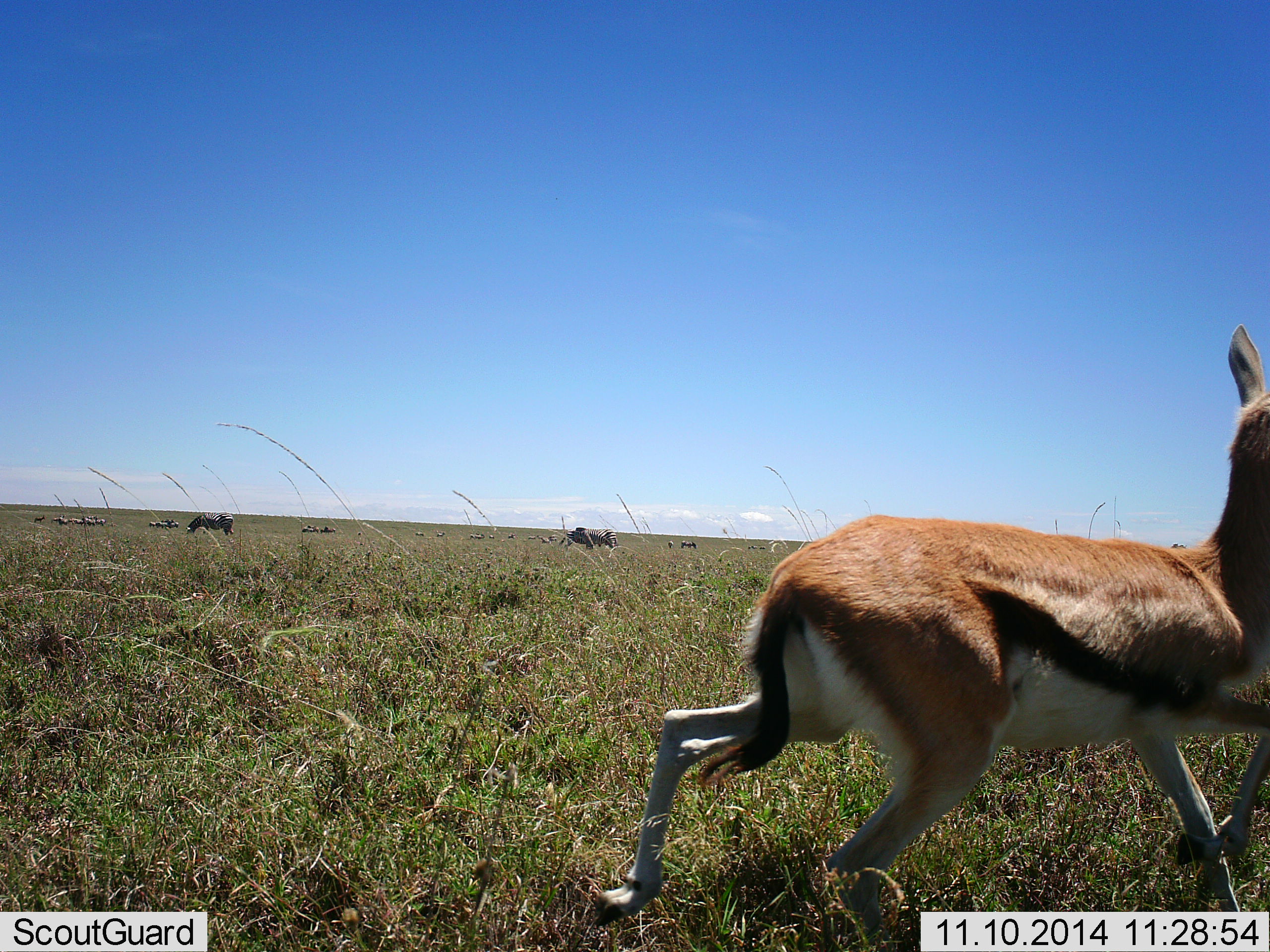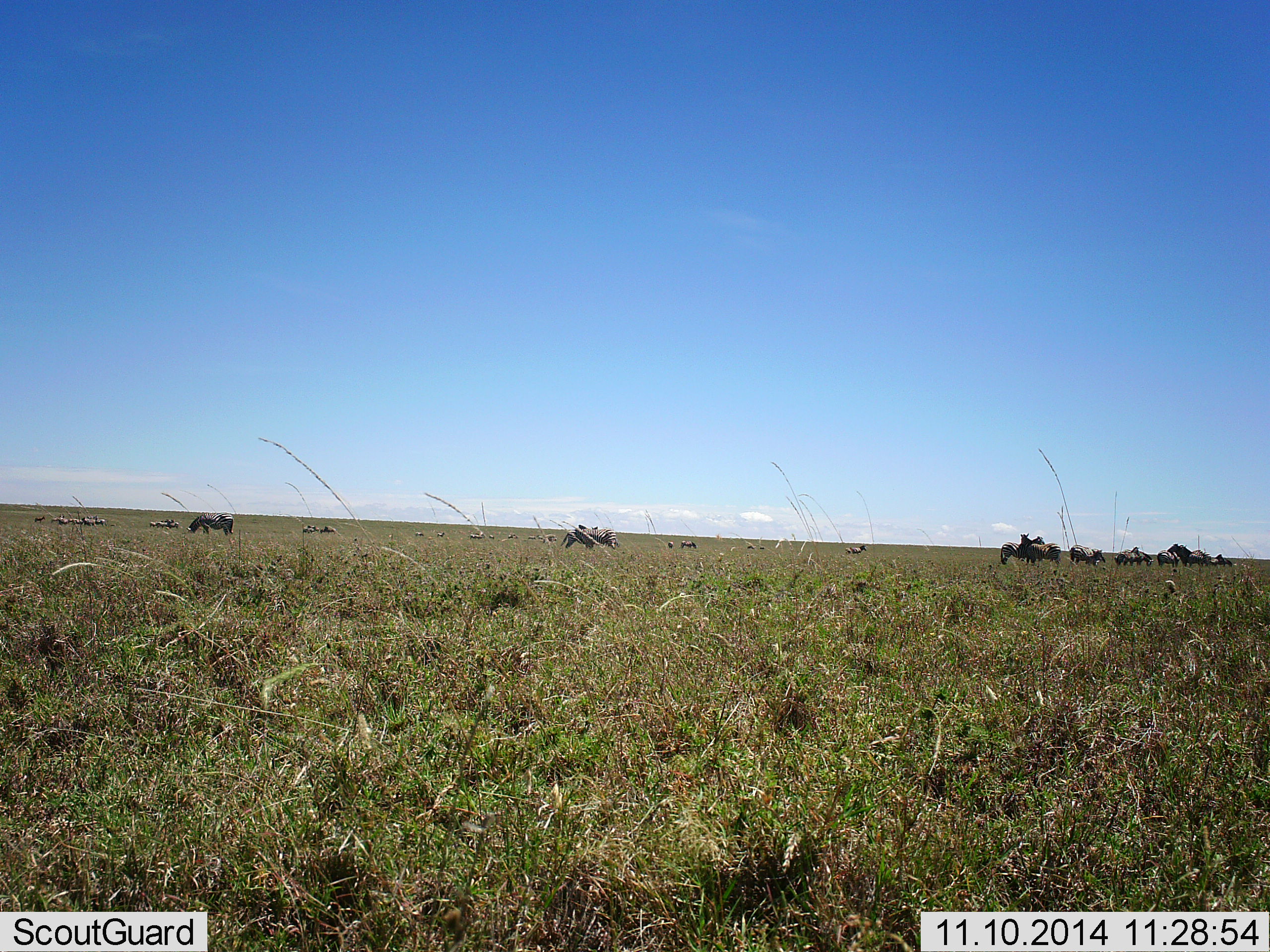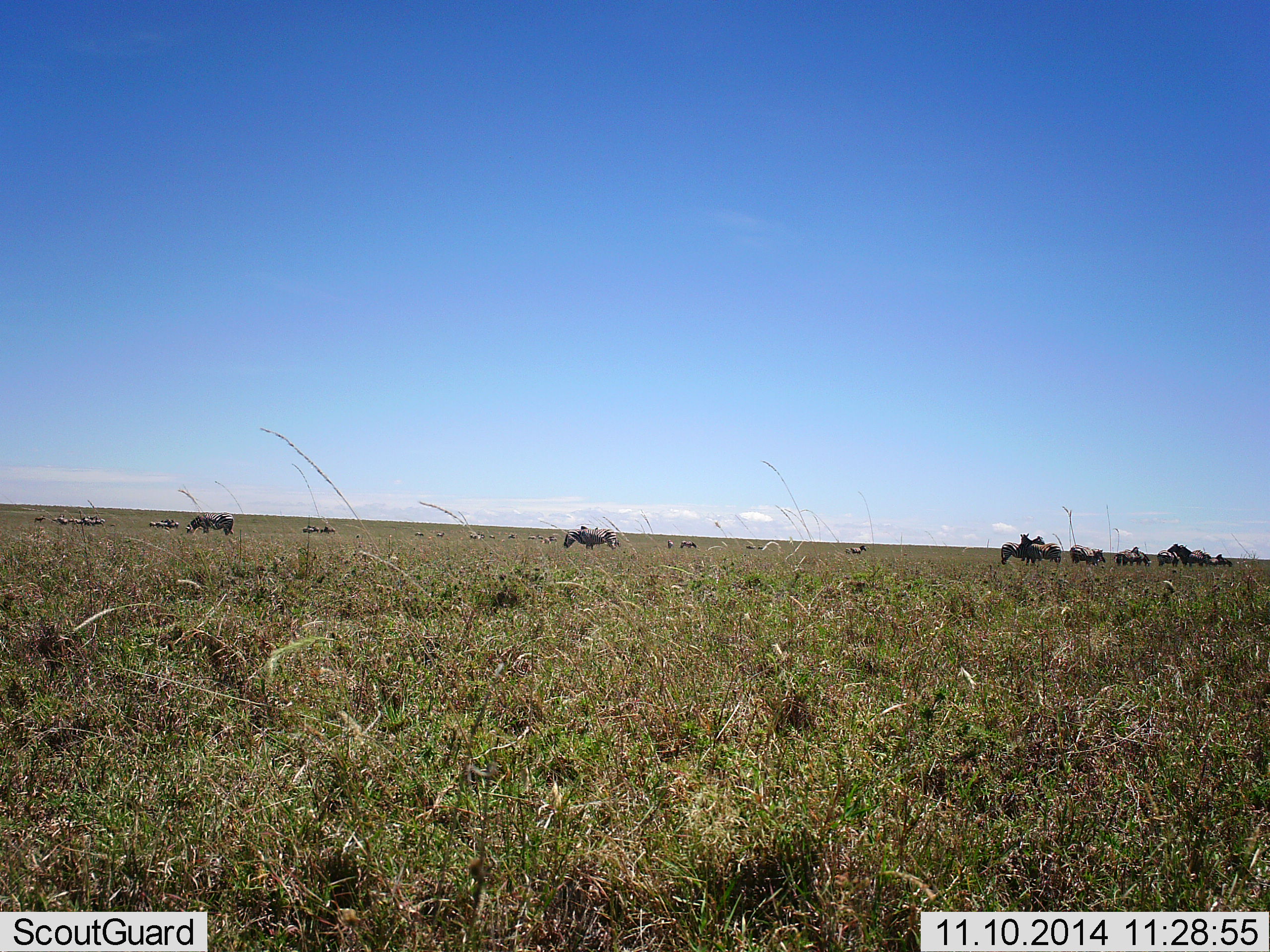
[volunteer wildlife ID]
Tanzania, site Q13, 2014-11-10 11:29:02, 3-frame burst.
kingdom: Animalia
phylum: Chordata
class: Mammalia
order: Artiodactyla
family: Bovidae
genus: Eudorcas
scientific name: Eudorcas thomsonii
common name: thomson's gazelle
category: gazellethomsons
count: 1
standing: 0%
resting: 0%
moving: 100%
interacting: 0%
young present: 0%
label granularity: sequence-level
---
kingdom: Animalia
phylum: Chordata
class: Mammalia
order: Perissodactyla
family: Equidae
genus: Equus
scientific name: Equus quagga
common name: plains zebra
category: zebra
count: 11-50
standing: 57%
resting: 0%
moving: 29%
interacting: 14%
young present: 0%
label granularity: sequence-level